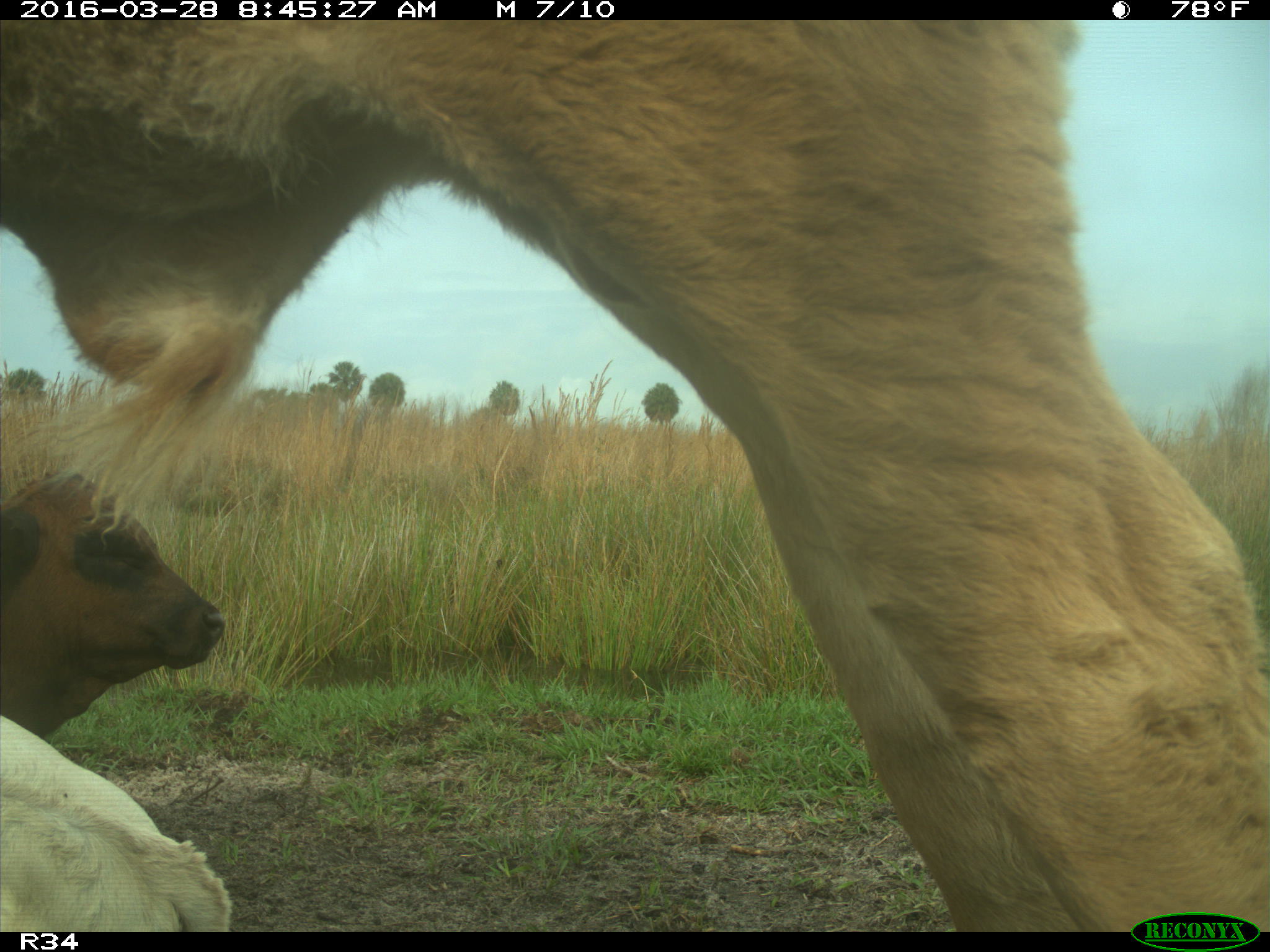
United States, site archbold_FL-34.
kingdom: Animalia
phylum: Chordata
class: Mammalia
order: Artiodactyla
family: Bovidae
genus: Bos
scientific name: Bos taurus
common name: domestic cow